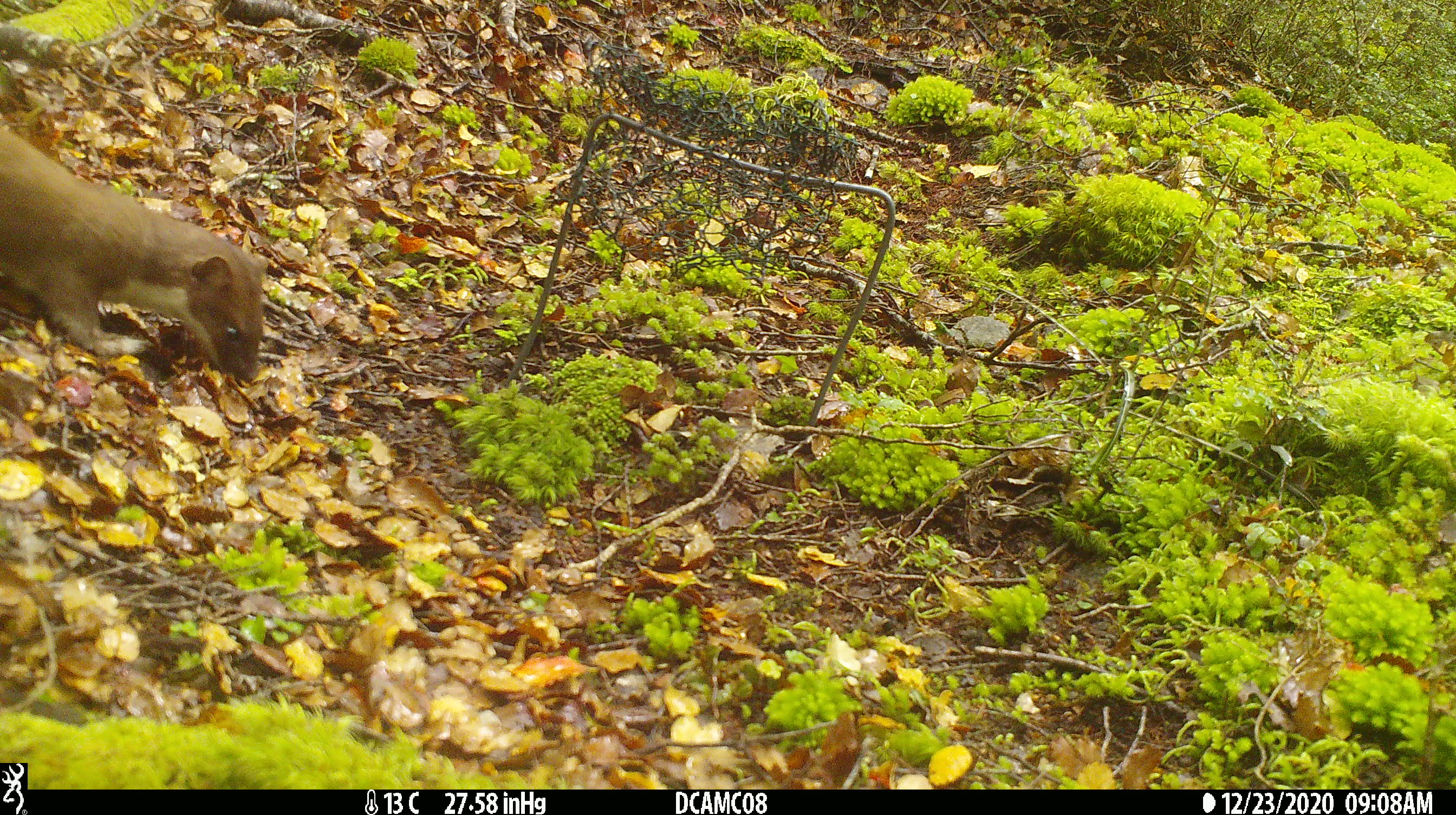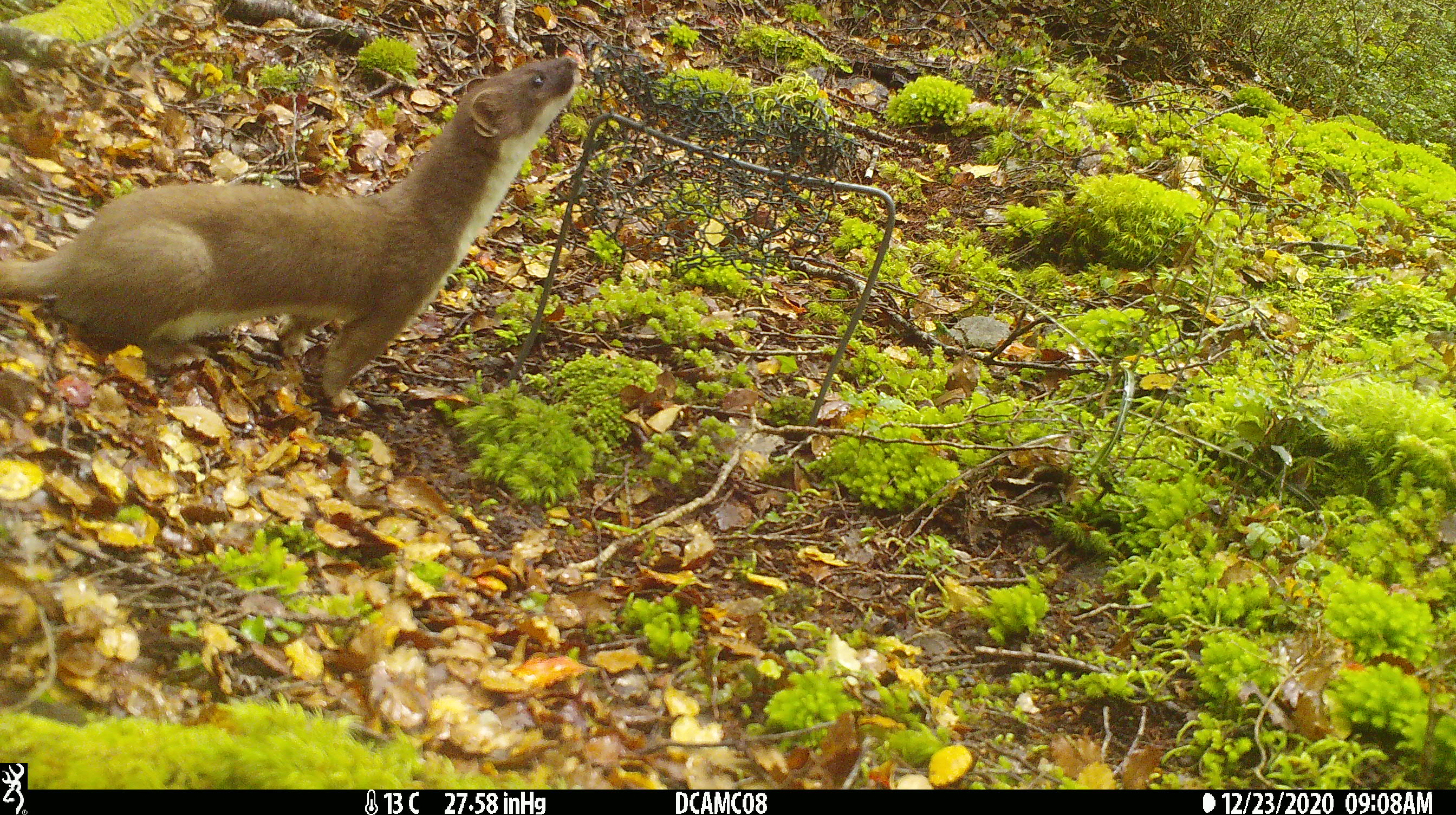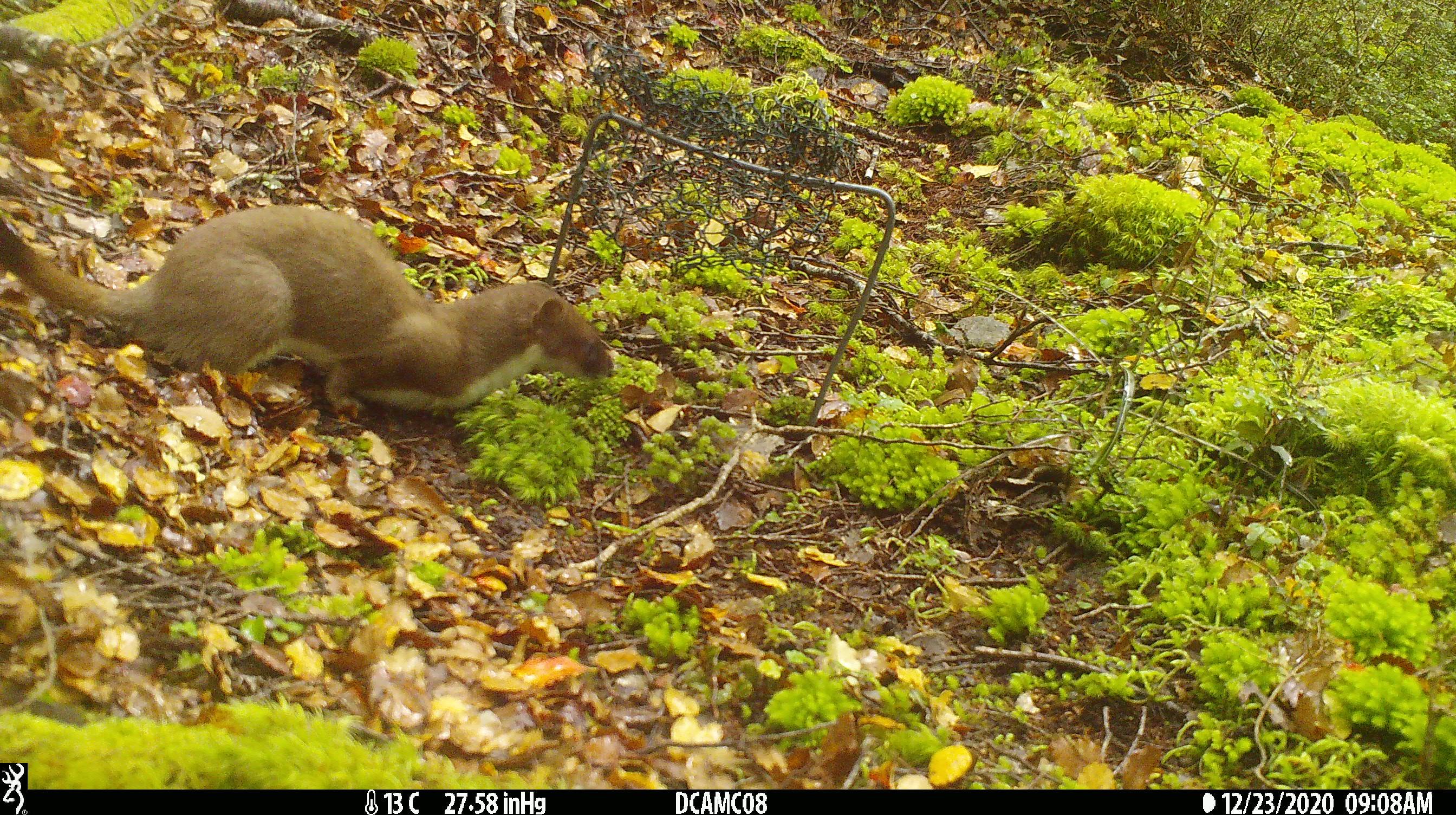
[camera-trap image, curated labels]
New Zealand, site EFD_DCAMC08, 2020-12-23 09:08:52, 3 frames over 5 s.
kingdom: Animalia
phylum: Chordata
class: Mammalia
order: Carnivora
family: Mustelidae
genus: Mustela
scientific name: Mustela erminea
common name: stoat